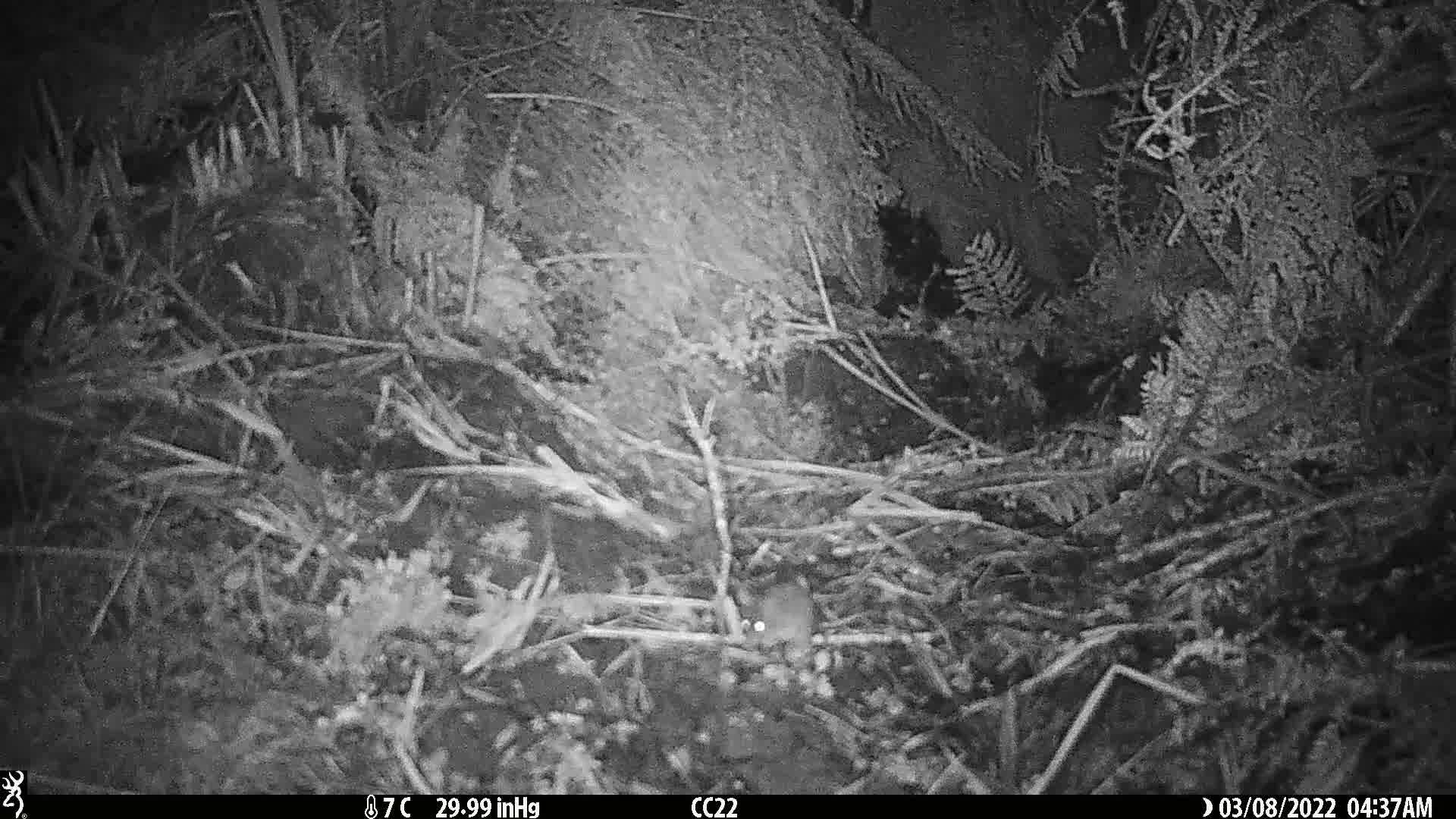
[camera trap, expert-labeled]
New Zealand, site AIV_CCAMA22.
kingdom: Animalia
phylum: Chordata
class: Mammalia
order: Rodentia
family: Muridae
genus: Mus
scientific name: Mus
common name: mouse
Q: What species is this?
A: Mouse (Mus).